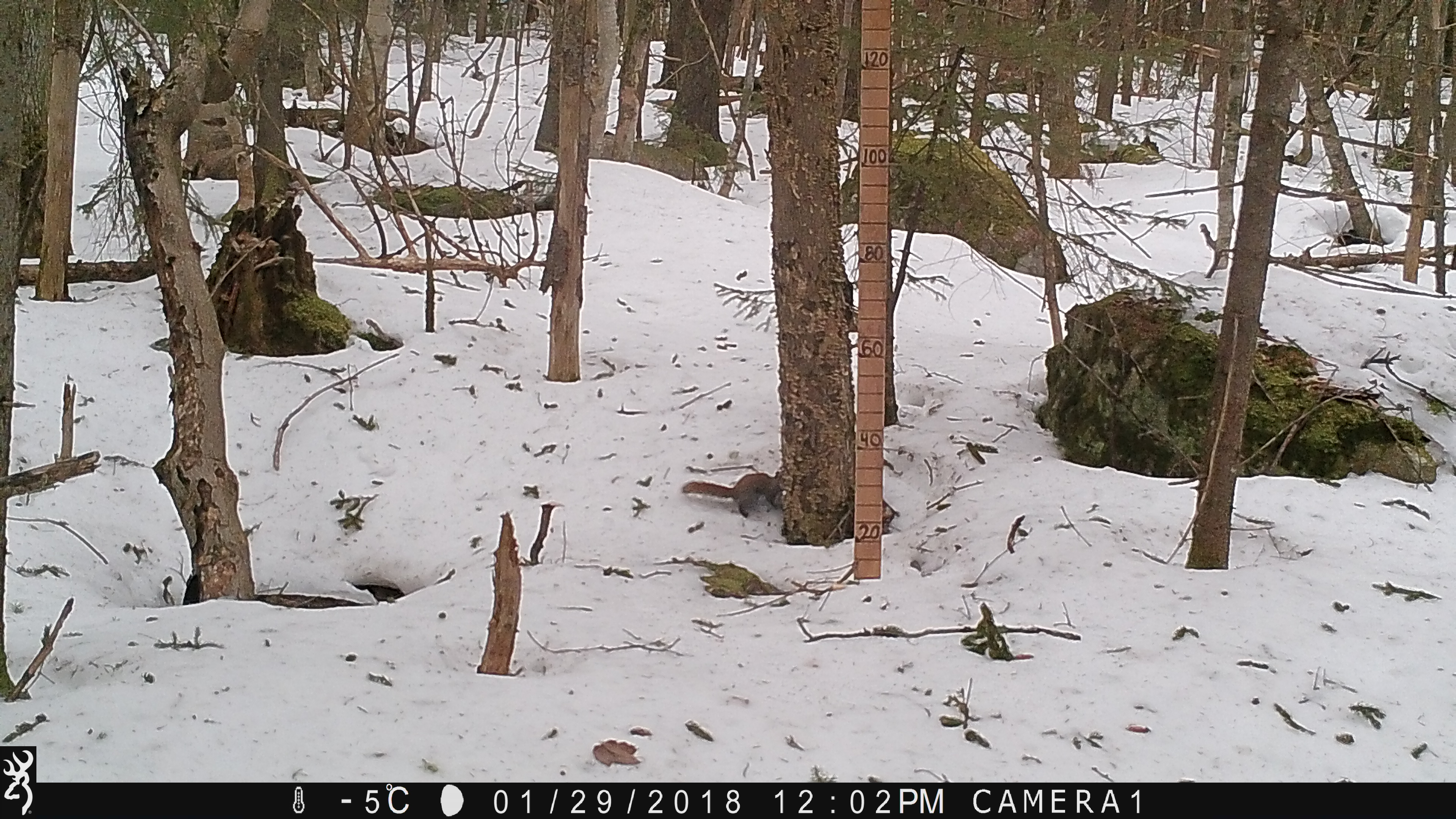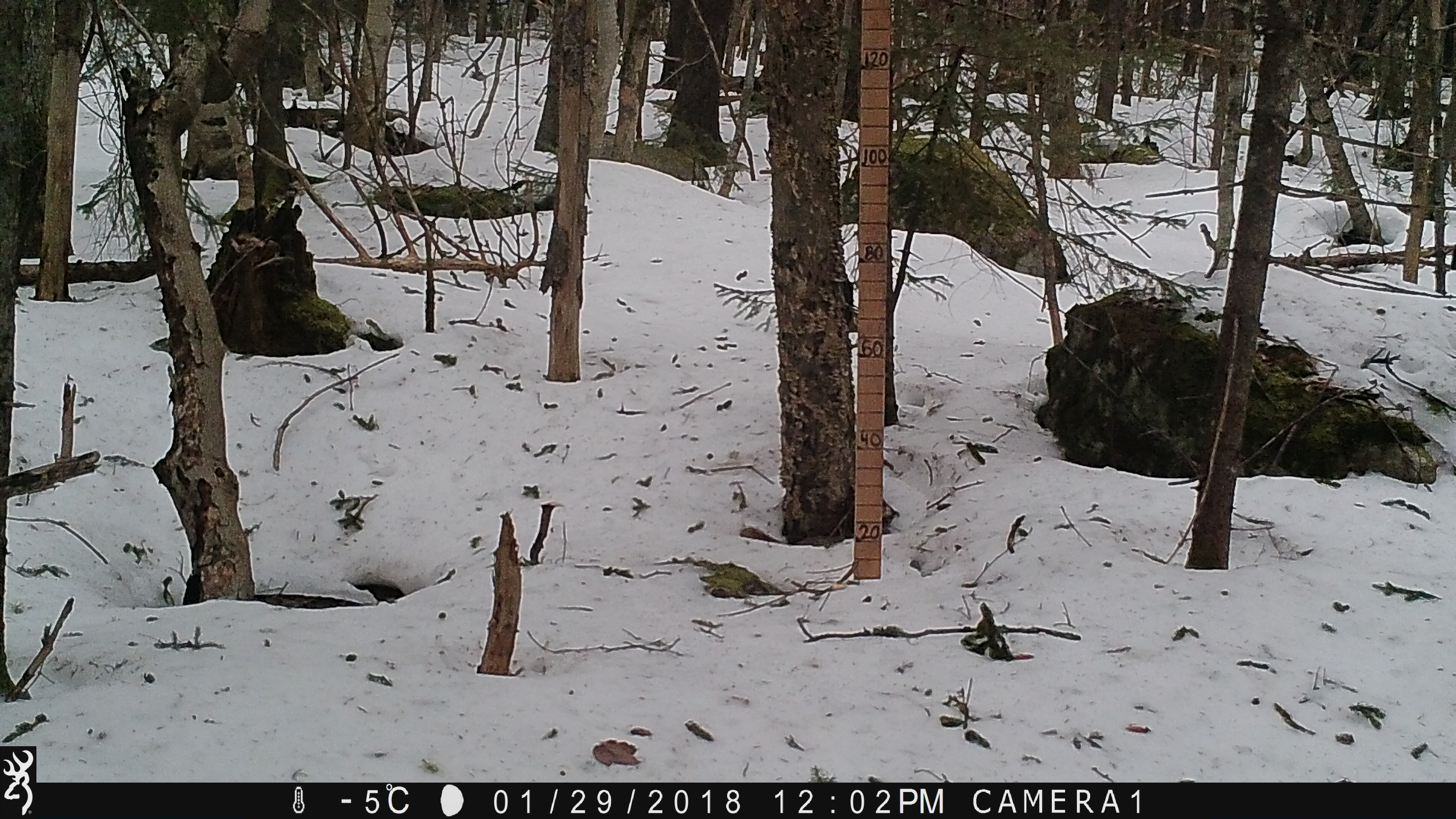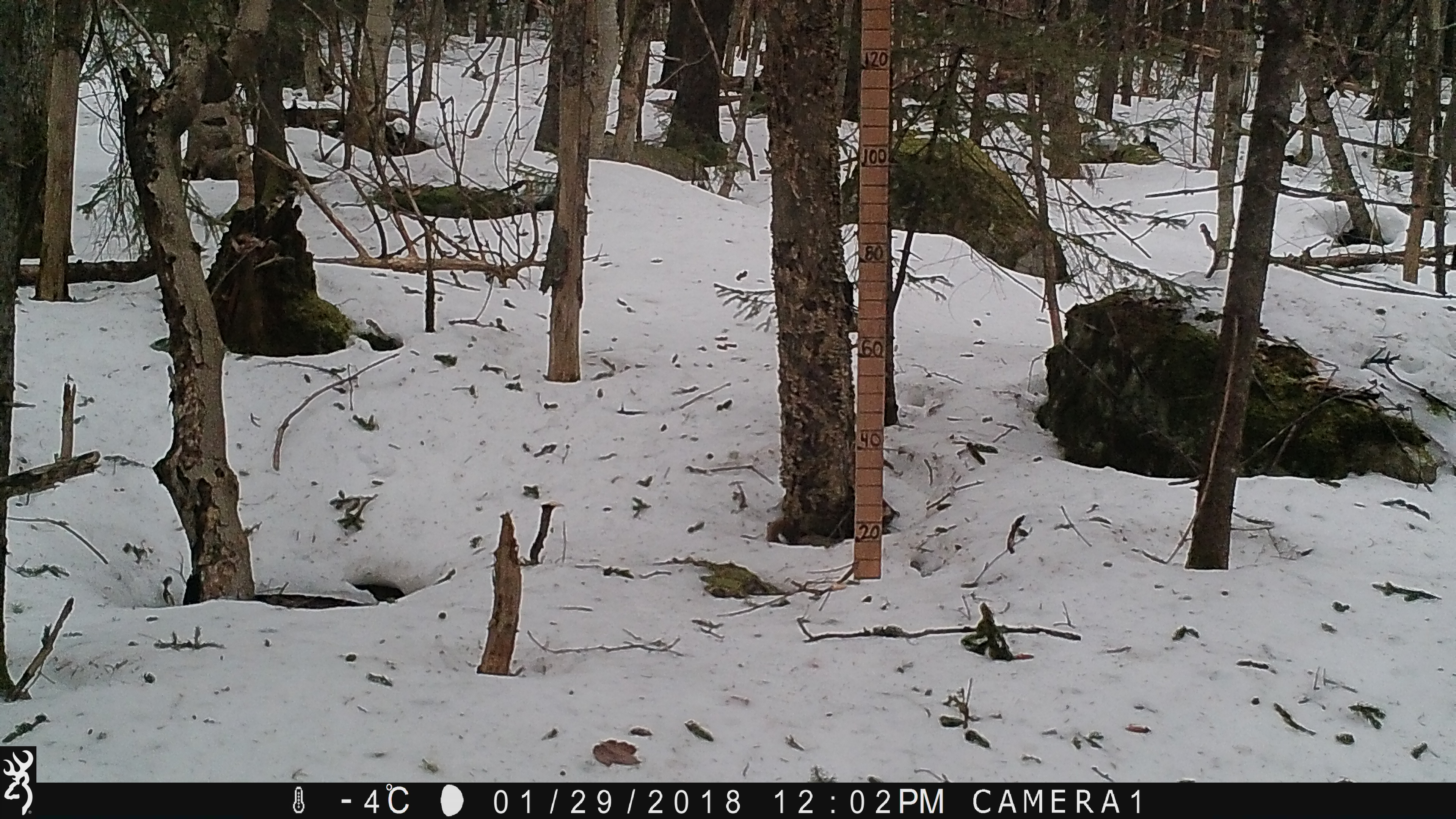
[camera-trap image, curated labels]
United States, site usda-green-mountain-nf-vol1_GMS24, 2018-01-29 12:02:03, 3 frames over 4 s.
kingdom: Animalia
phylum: Chordata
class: Mammalia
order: Rodentia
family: Sciuridae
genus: Tamiasciurus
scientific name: Tamiasciurus hudsonicus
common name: red squirrel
Red squirrel (Tamiasciurus hudsonicus).